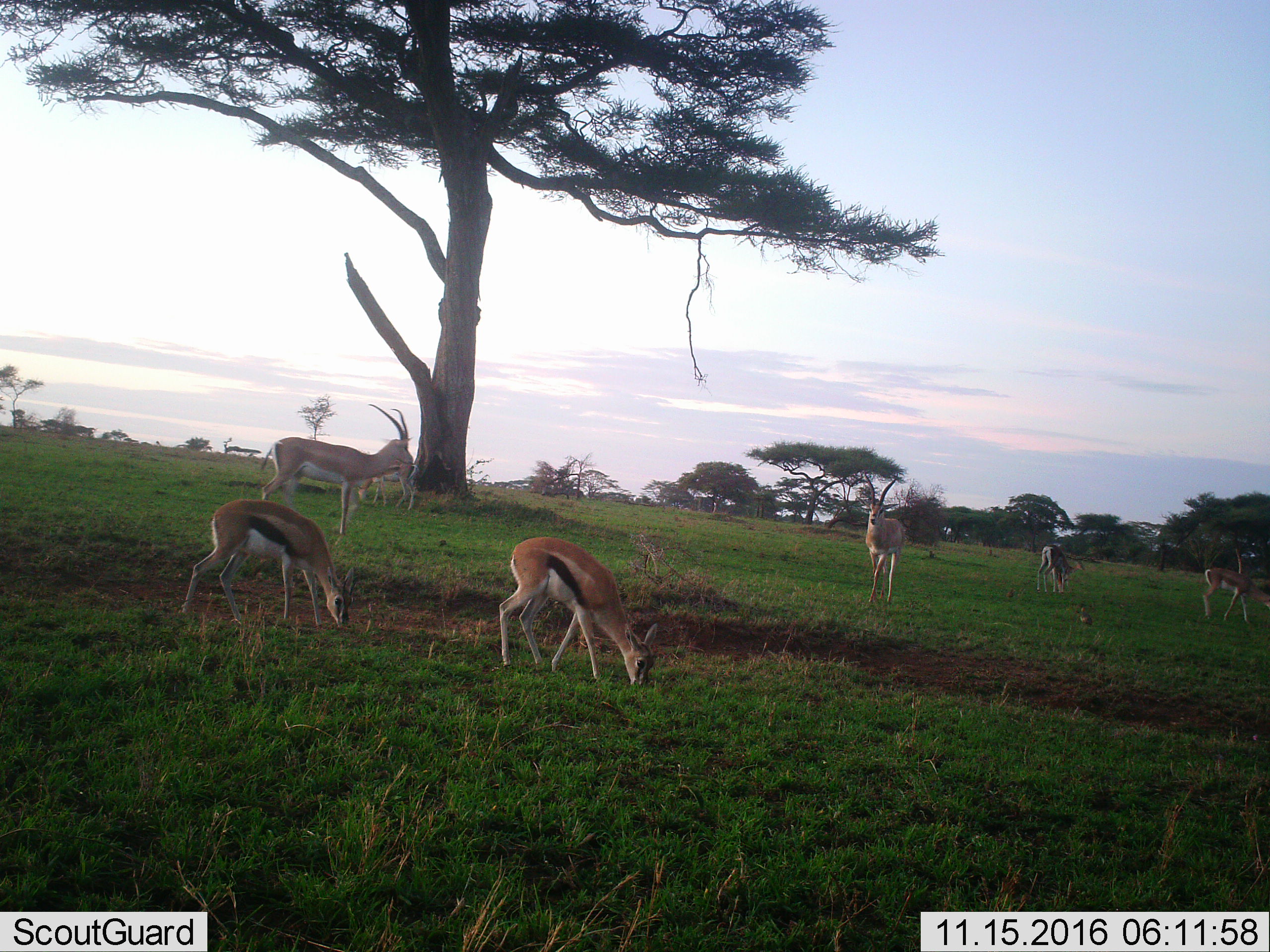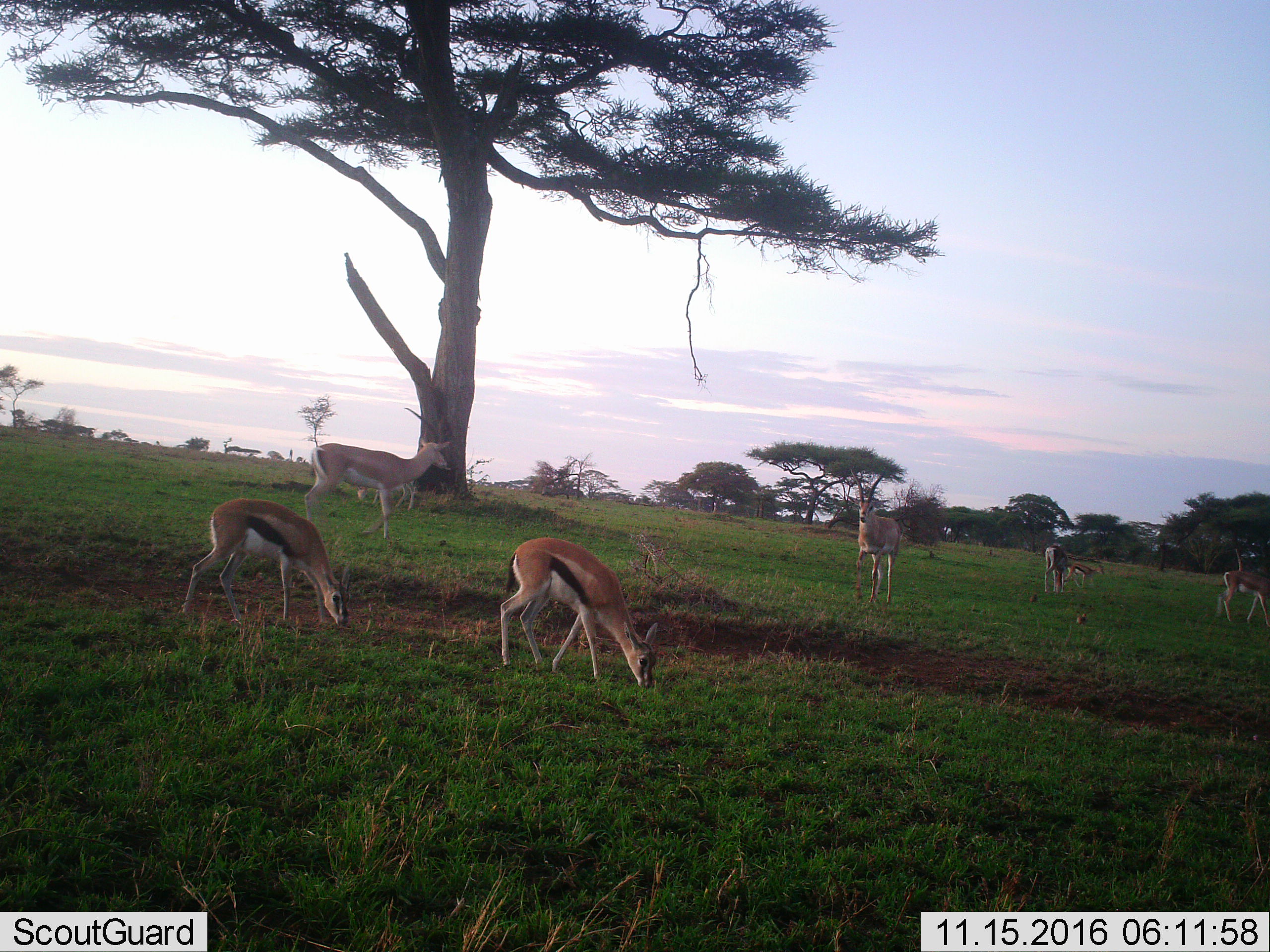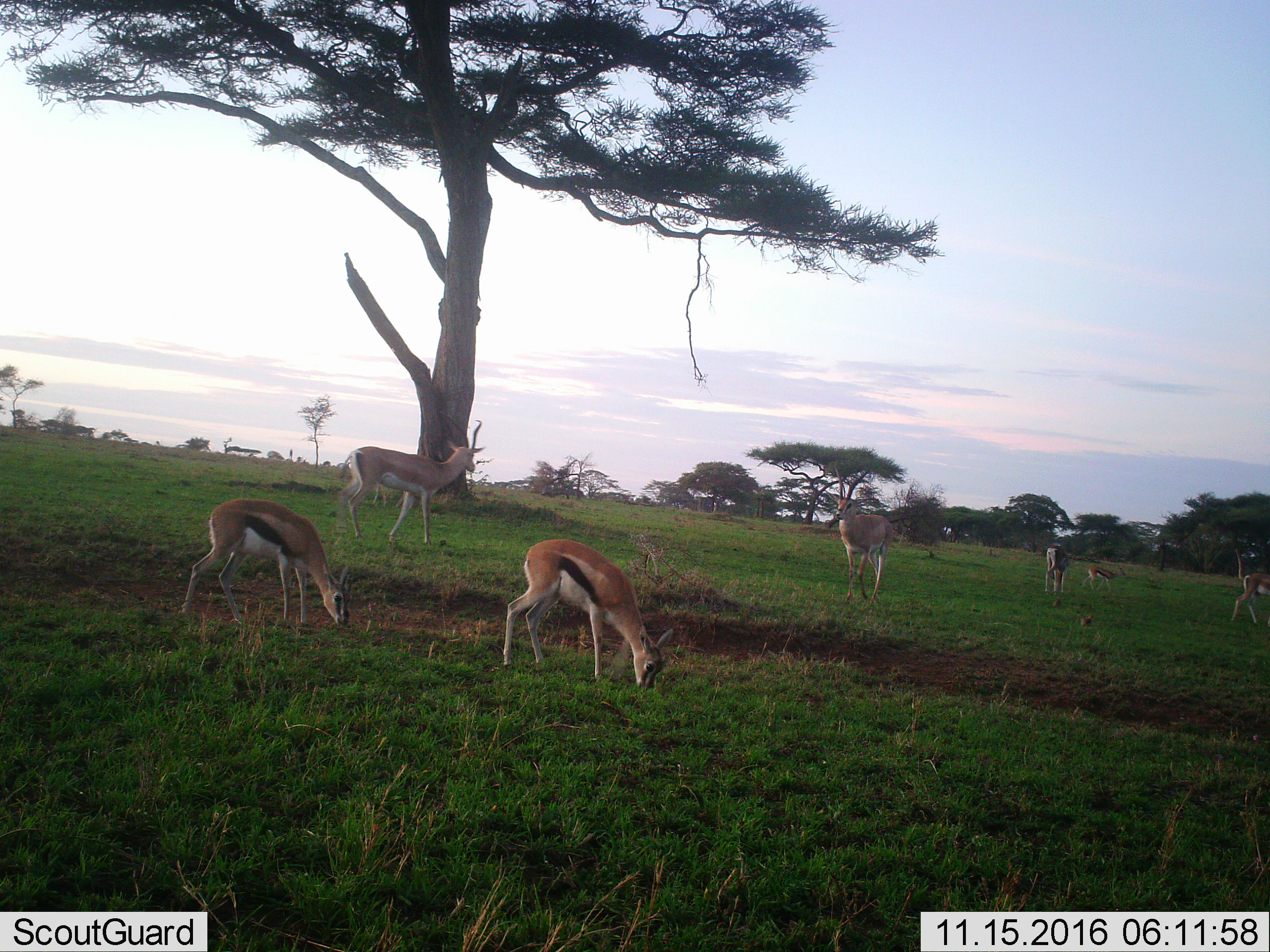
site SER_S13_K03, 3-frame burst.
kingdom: Animalia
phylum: Chordata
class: Mammalia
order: Artiodactyla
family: Bovidae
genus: Eudorcas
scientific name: Eudorcas thomsonii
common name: thomson's gazelle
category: gazellethomsons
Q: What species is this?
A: Gazellethomsons (thomson's gazelle) (Eudorcas thomsonii).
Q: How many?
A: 3.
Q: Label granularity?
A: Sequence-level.